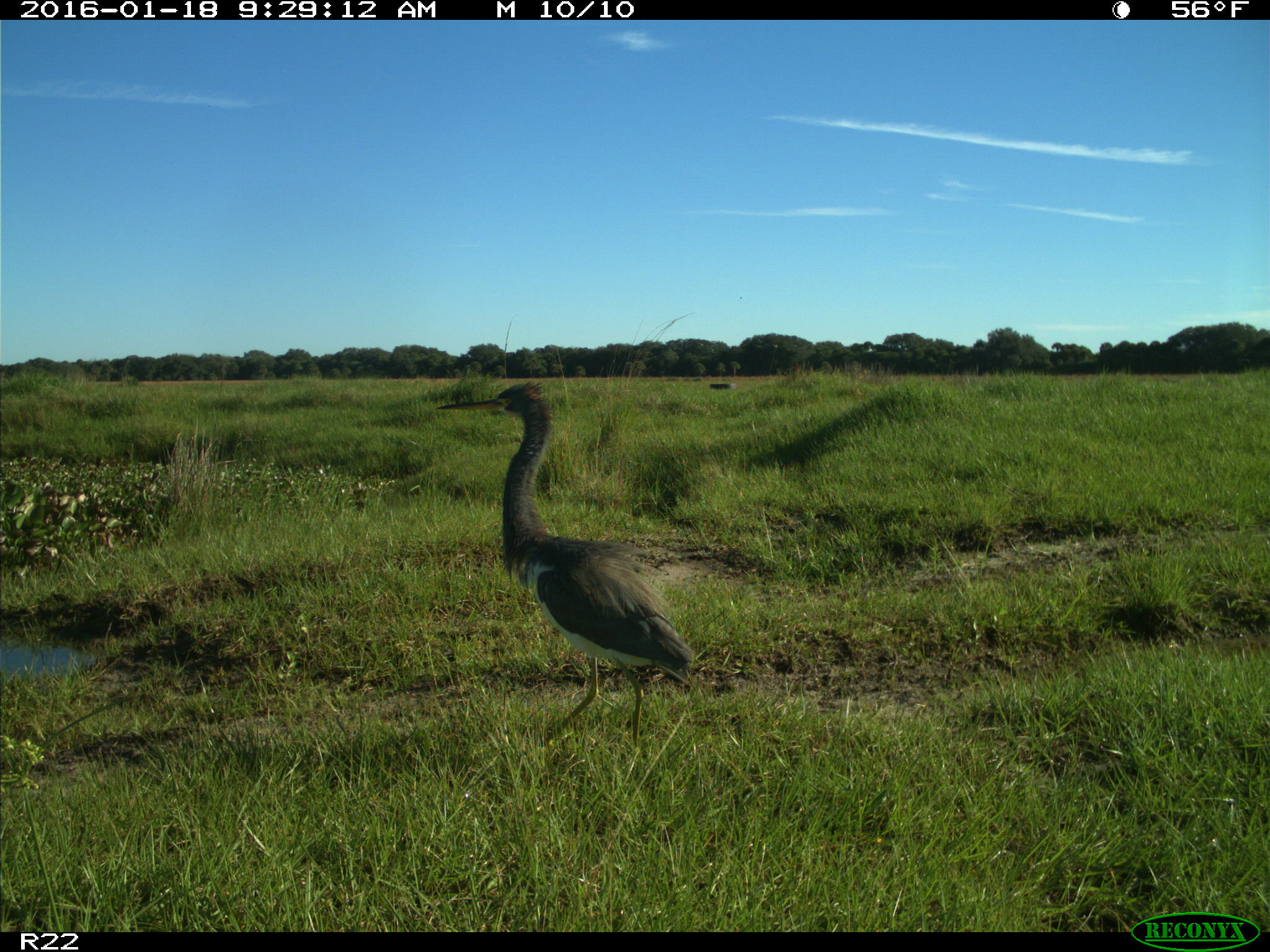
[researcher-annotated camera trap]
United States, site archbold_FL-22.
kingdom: Animalia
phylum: Chordata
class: Aves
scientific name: Aves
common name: birds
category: unidentified bird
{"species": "unidentified bird (birds) (Aves)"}